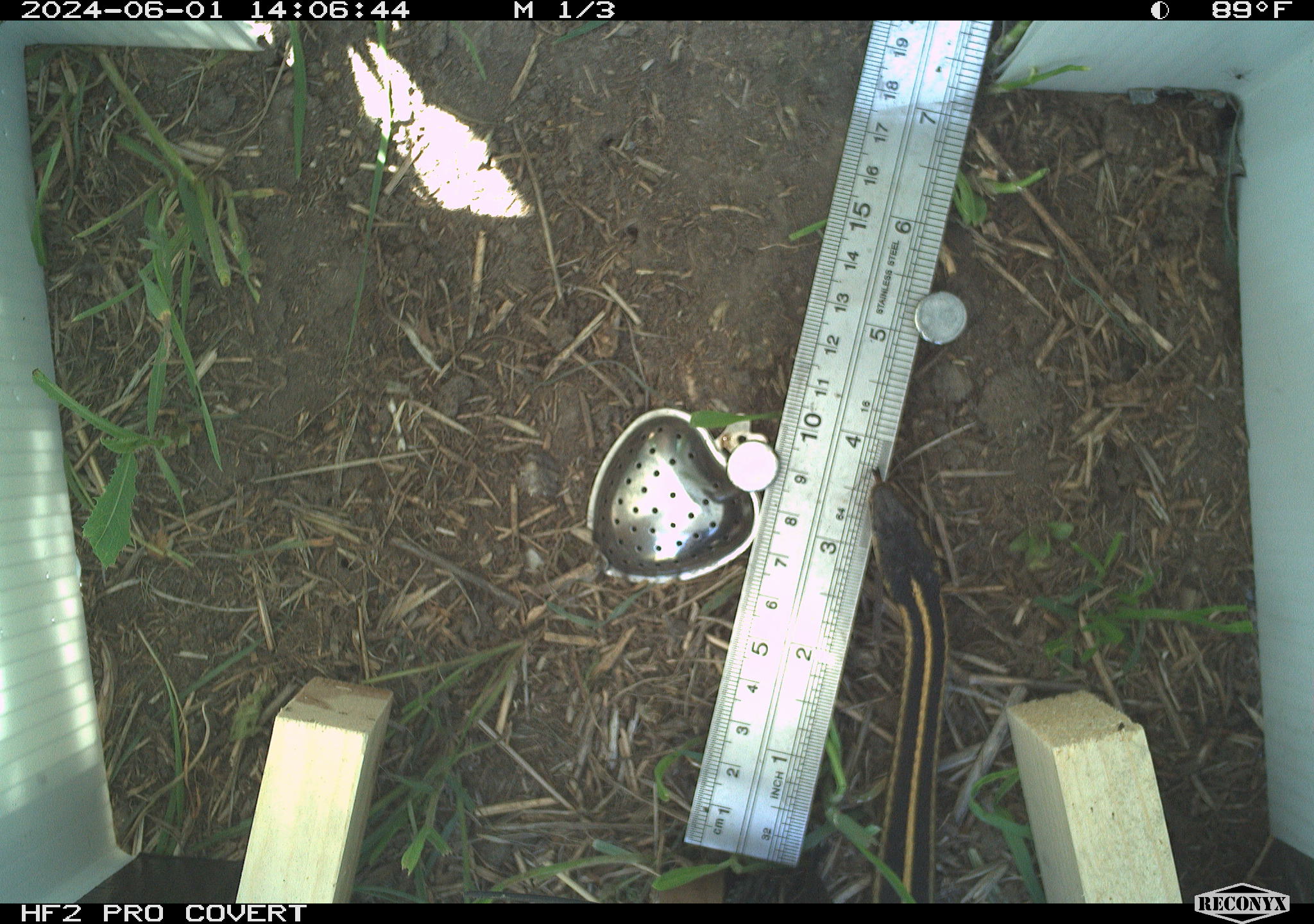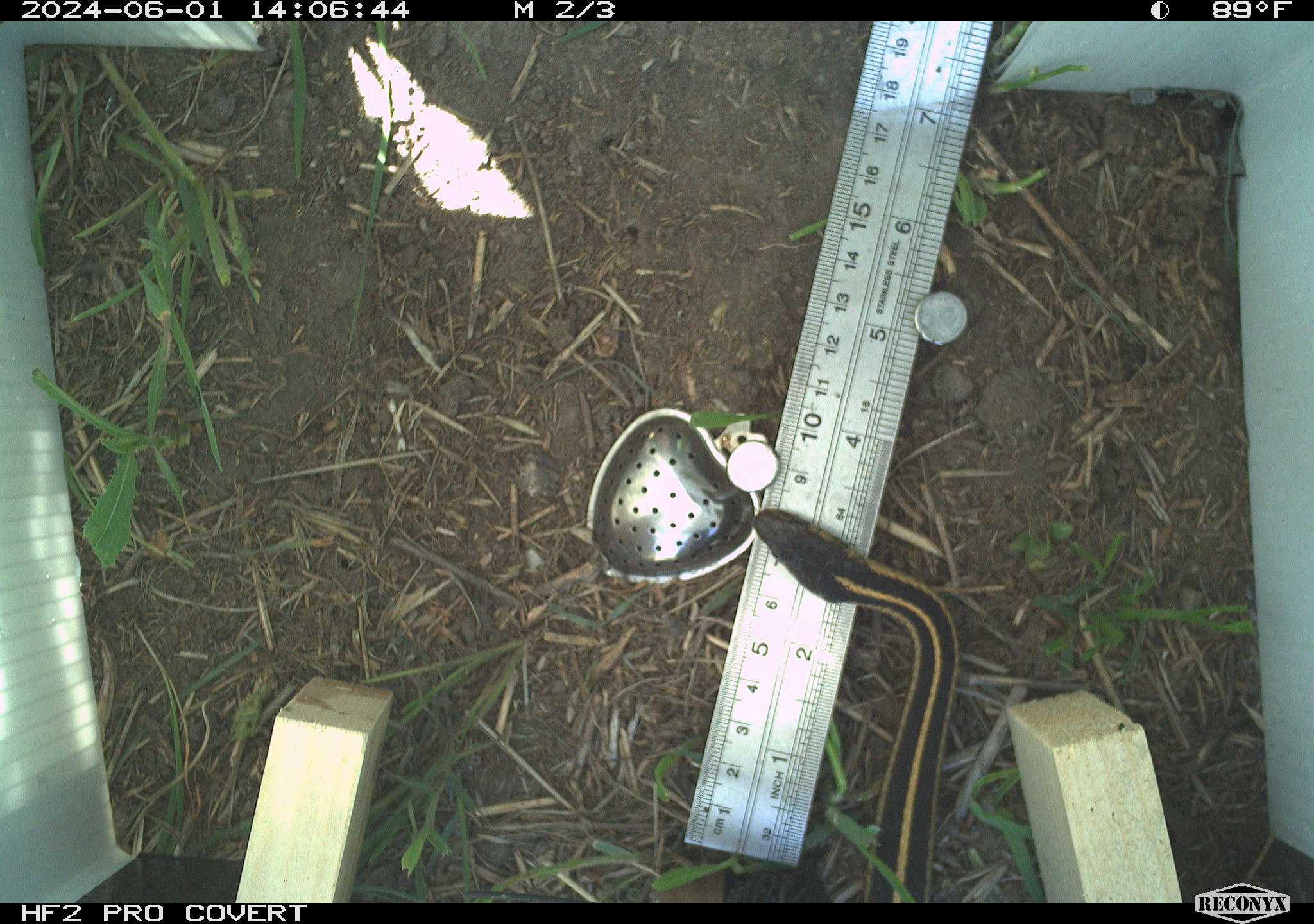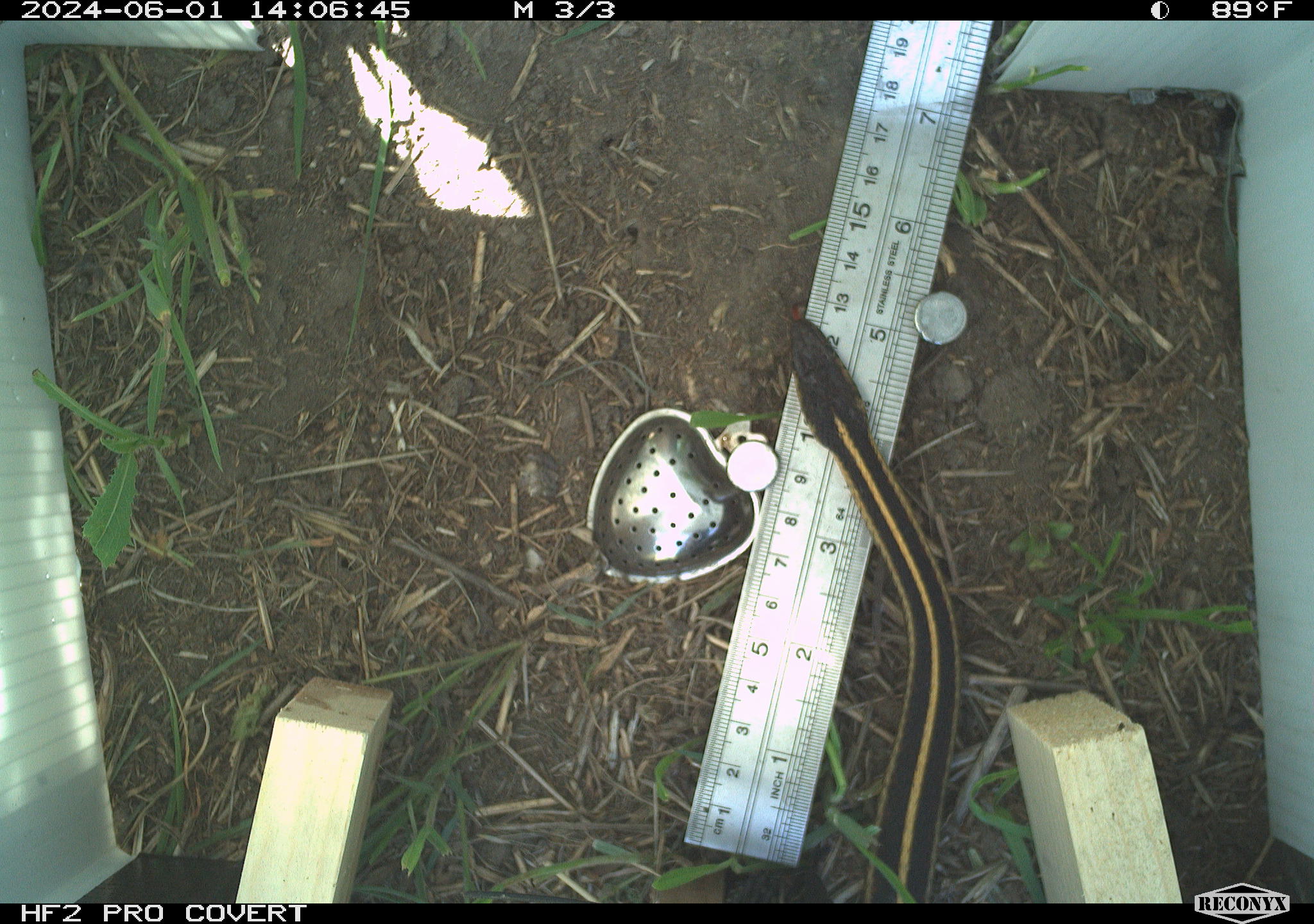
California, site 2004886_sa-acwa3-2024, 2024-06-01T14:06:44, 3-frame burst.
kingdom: Animalia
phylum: Chordata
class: Reptilia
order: Squamata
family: Colubridae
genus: Thamnophis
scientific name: Thamnophis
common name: american gartersnakes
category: thamnophis species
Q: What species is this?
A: Thamnophis species (american gartersnakes) (Thamnophis).